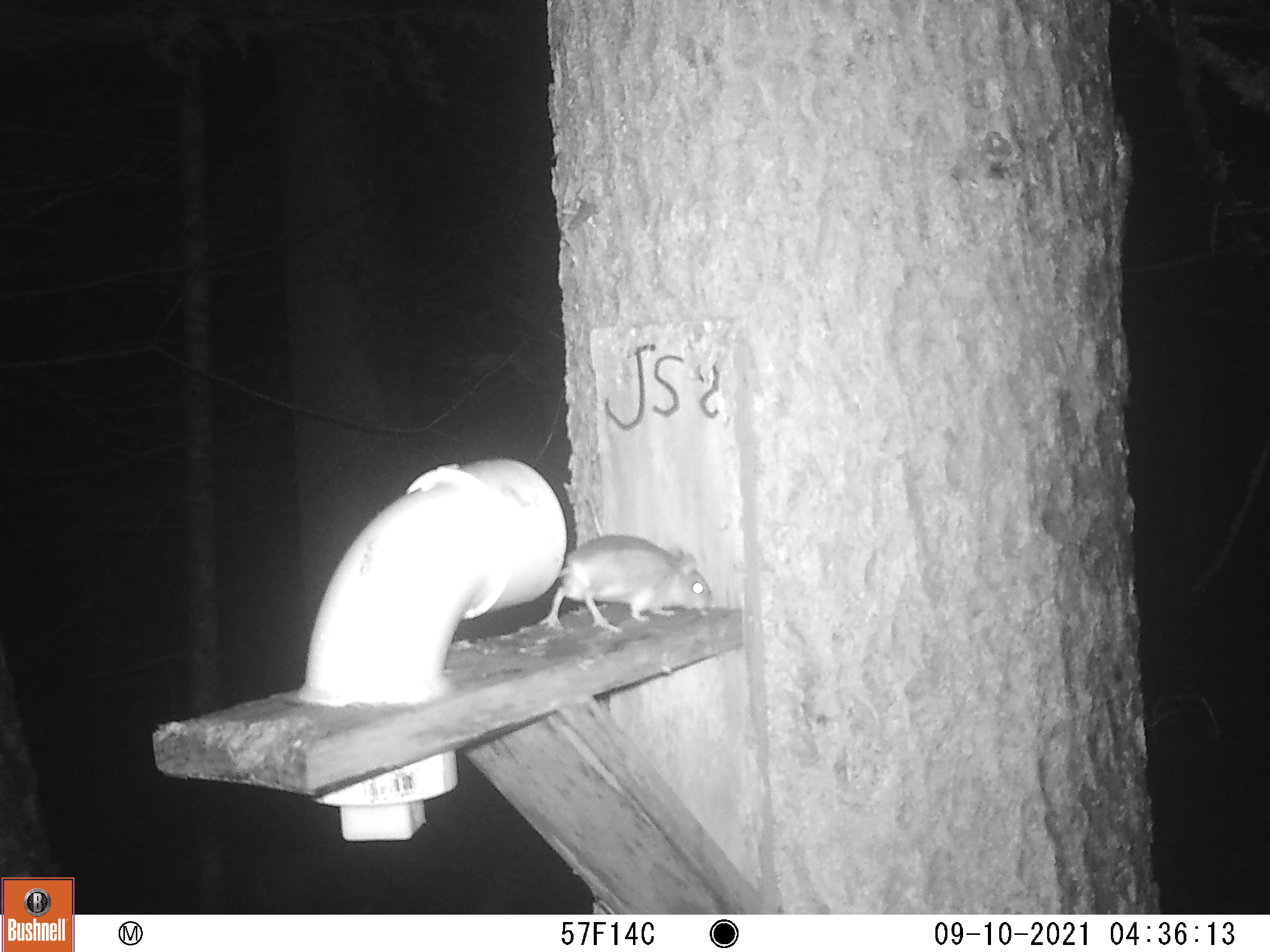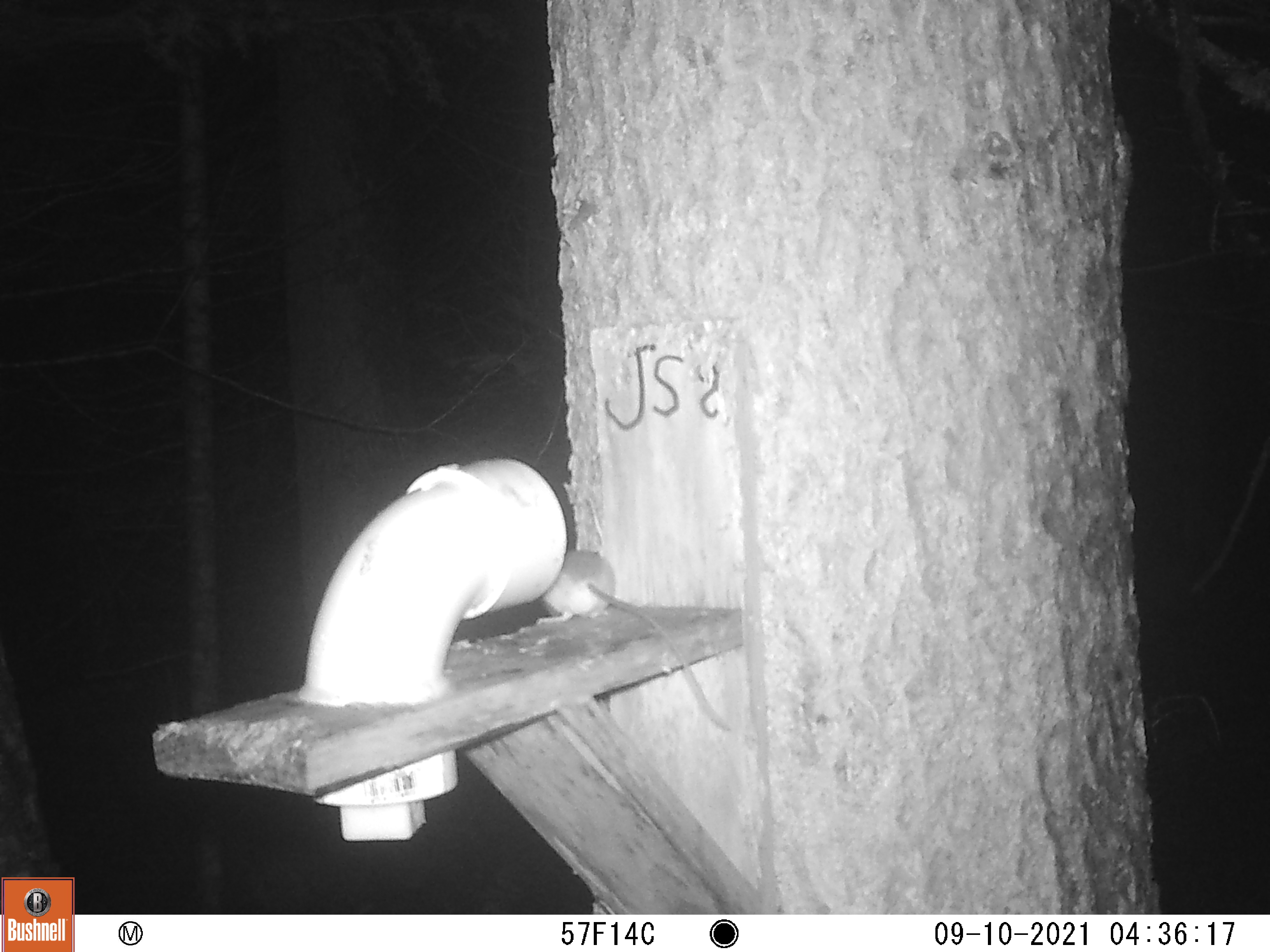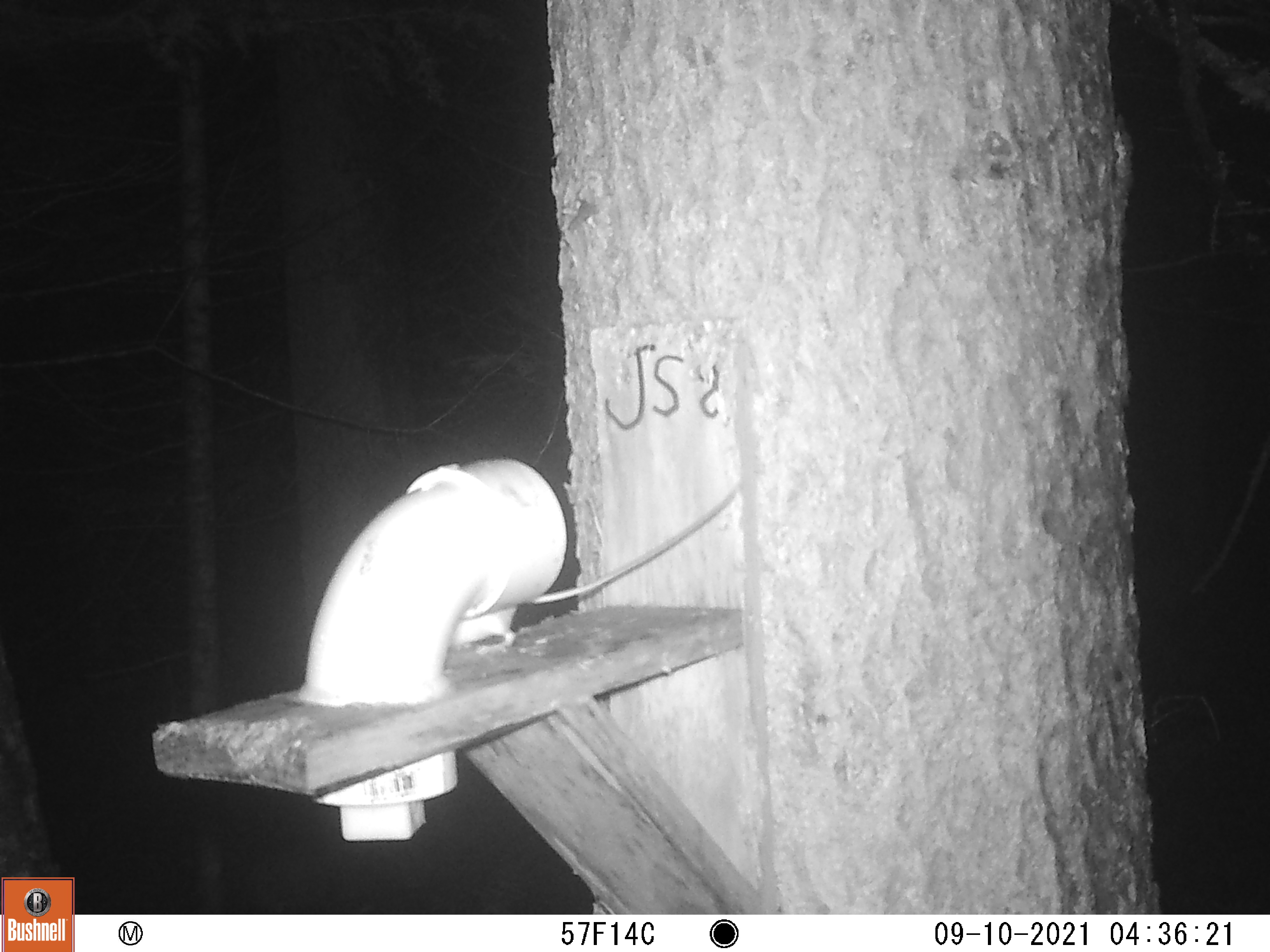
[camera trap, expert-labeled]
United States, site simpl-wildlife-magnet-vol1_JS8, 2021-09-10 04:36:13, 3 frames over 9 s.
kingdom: Animalia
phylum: Chordata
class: Mammalia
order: Rodentia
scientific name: Rodentia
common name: mouse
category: mouse sp.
Mouse sp. (mouse) (Rodentia).